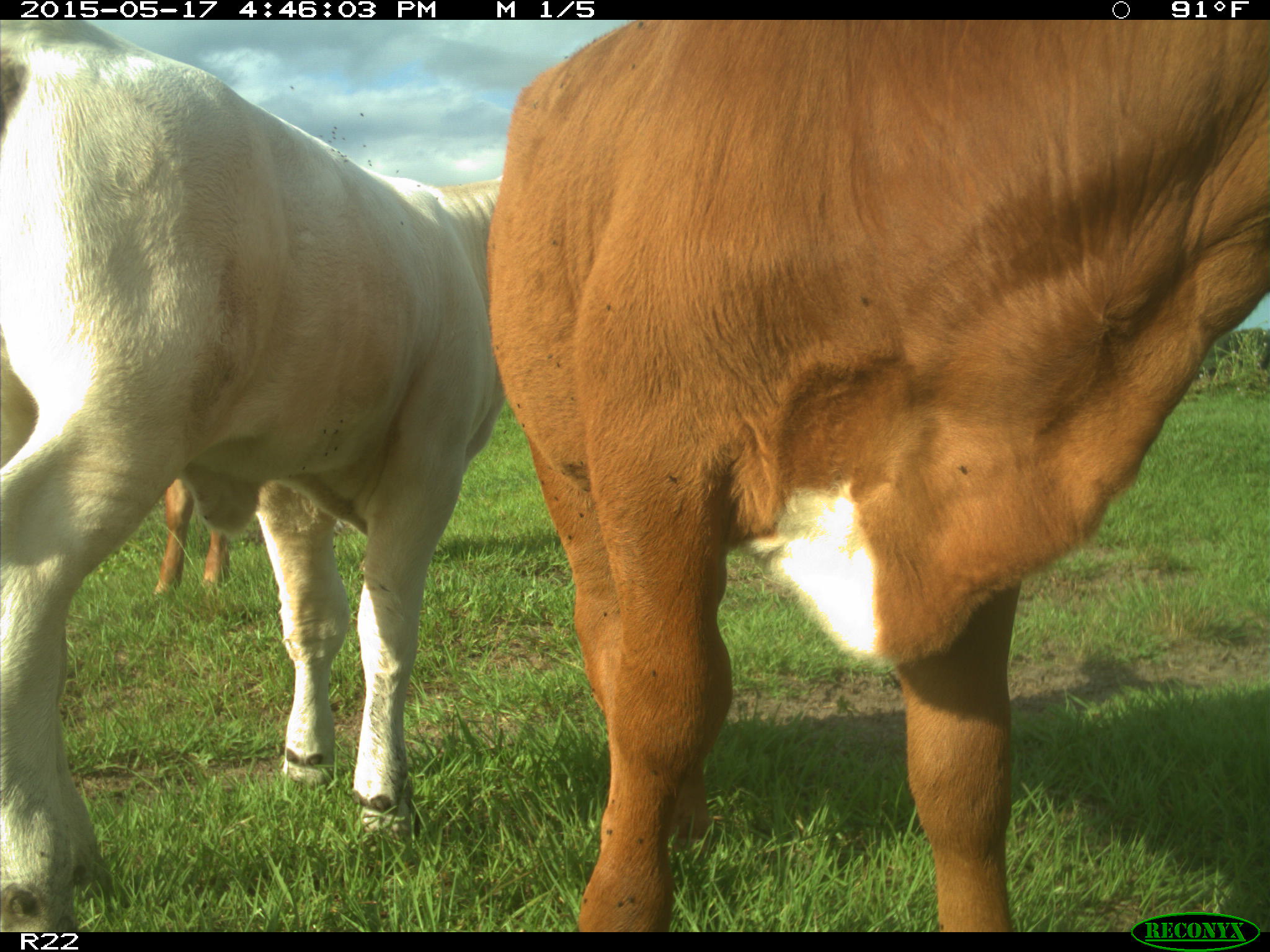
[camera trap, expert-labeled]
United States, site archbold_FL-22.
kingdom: Animalia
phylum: Chordata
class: Mammalia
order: Artiodactyla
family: Bovidae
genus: Bos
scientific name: Bos taurus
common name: domestic cow